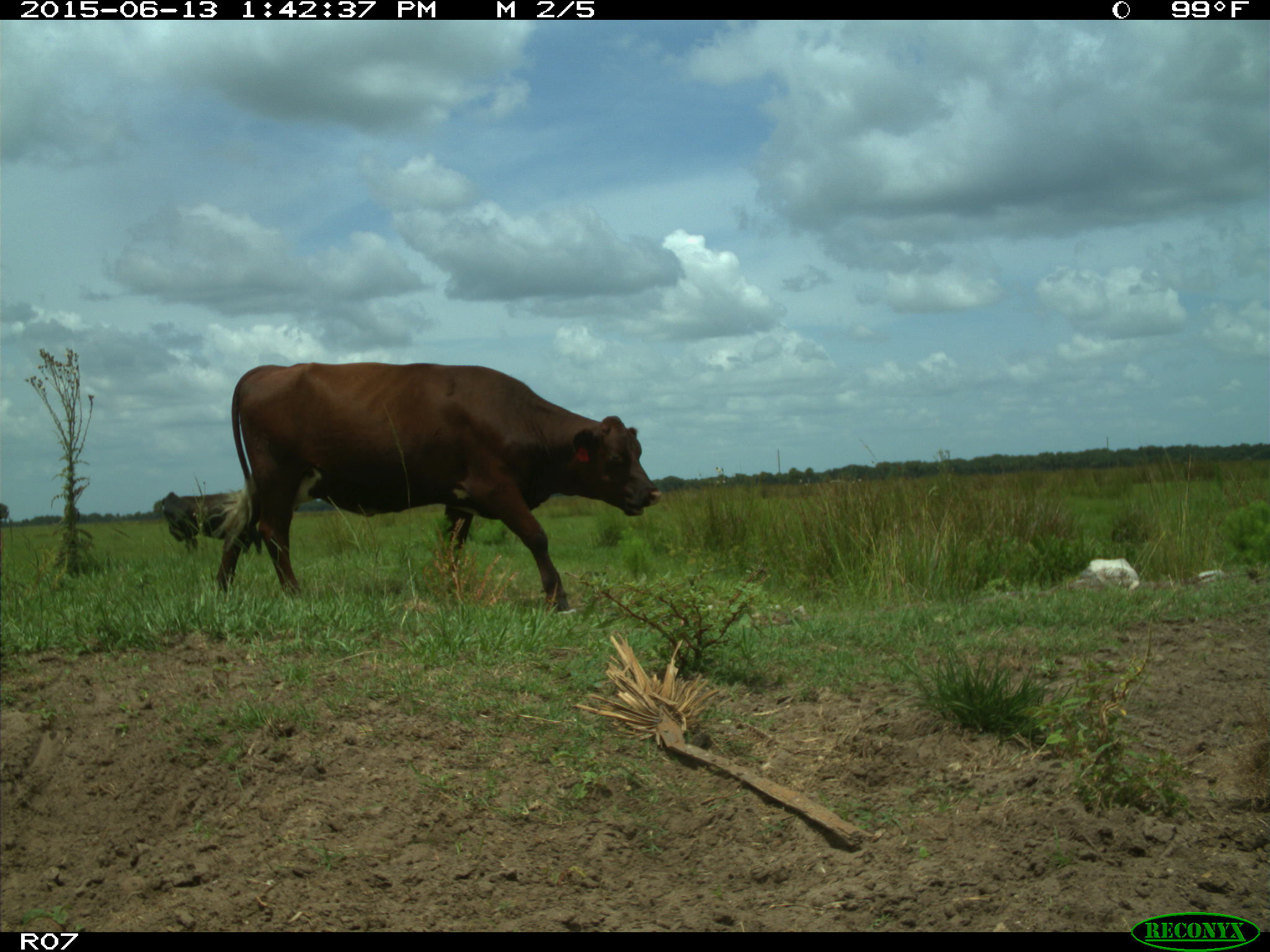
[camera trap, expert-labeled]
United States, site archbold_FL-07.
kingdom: Animalia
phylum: Chordata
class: Mammalia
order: Artiodactyla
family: Bovidae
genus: Bos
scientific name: Bos taurus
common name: domestic cow